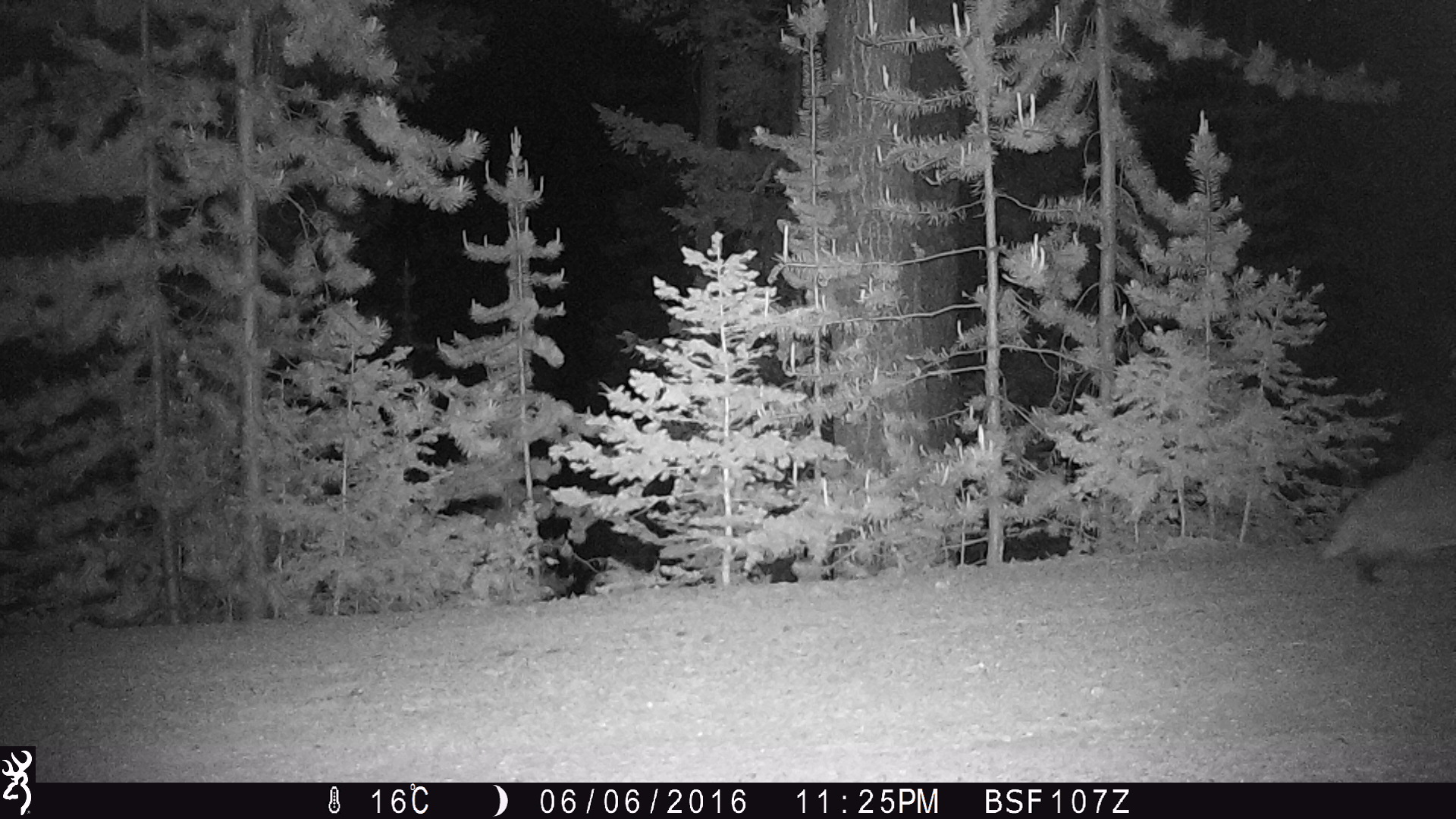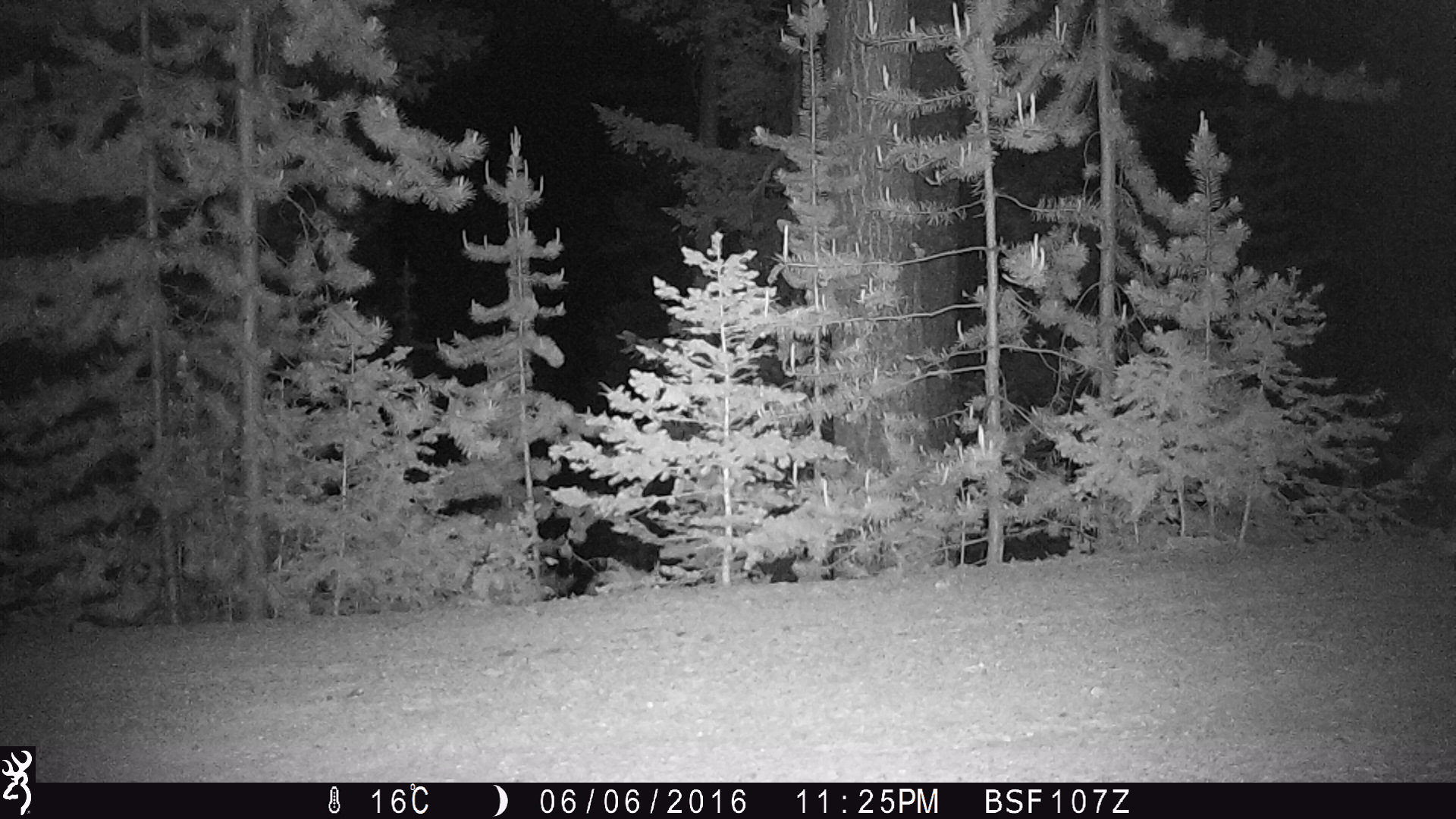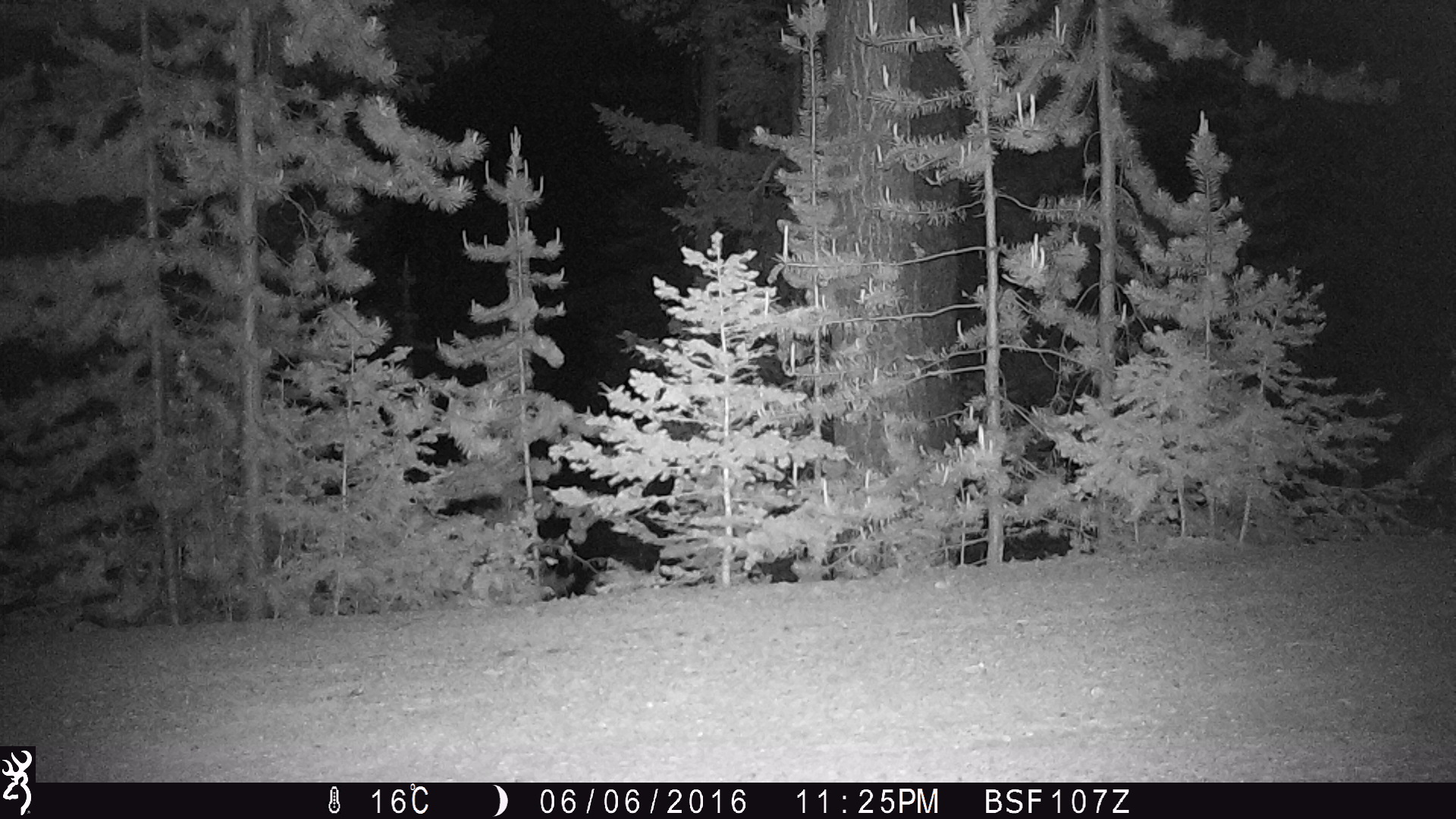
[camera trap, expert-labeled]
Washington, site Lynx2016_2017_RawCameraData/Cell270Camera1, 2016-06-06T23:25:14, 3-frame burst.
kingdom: Animalia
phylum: Chordata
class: Mammalia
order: Carnivora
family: Mustelidae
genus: Taxidea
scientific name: Taxidea taxus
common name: american badger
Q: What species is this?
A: Taxidea taxus (american badger).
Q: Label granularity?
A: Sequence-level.